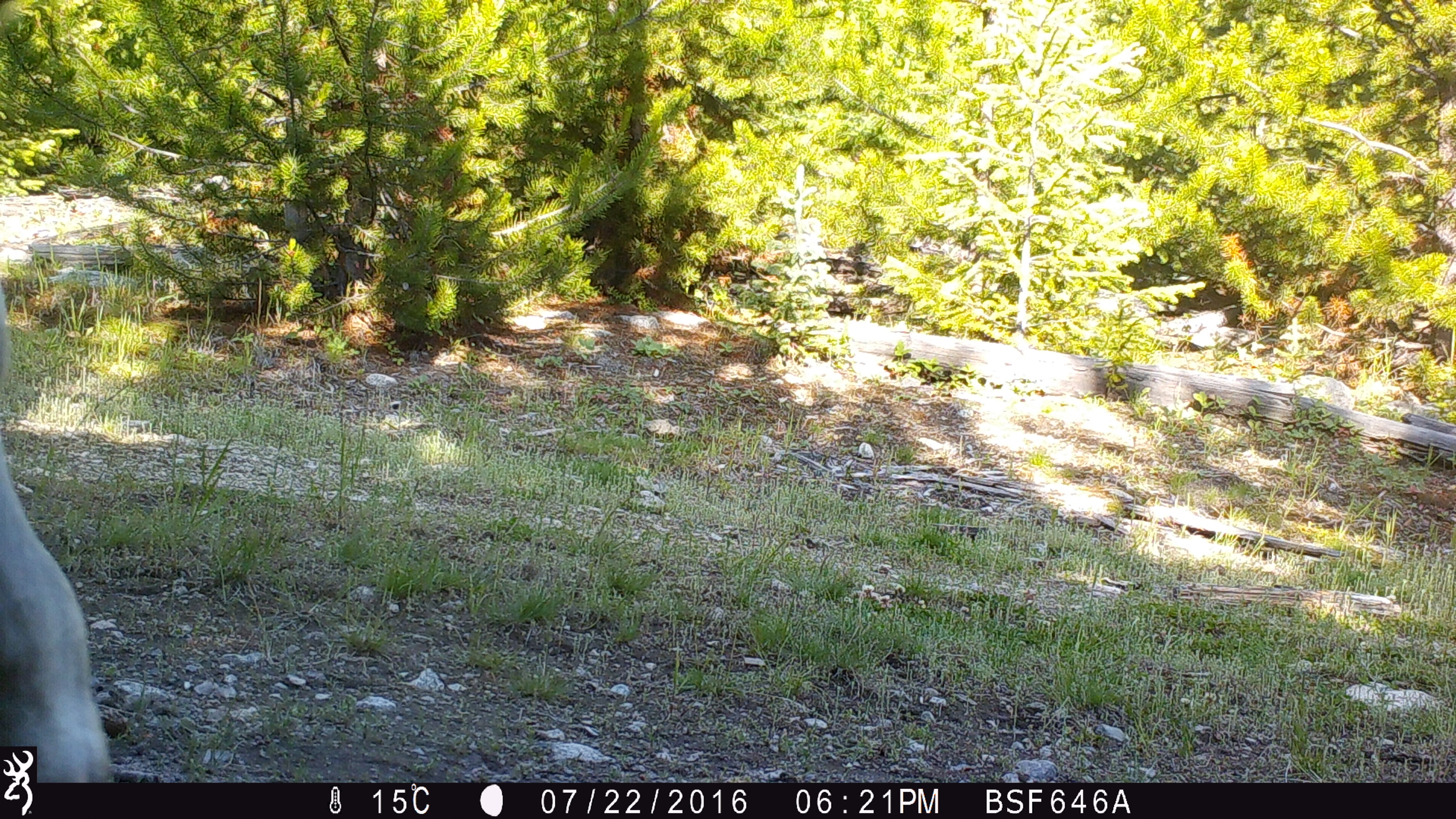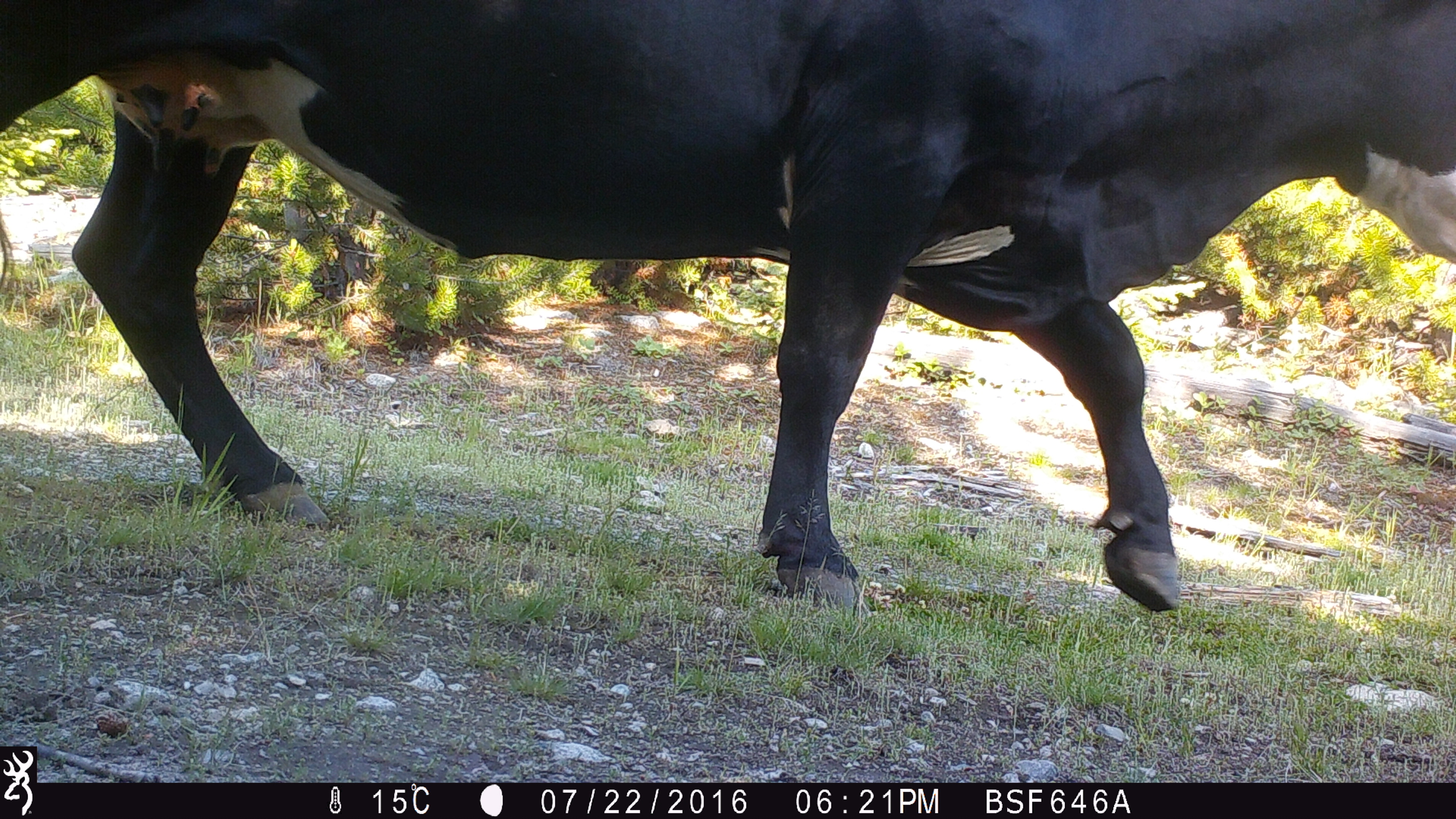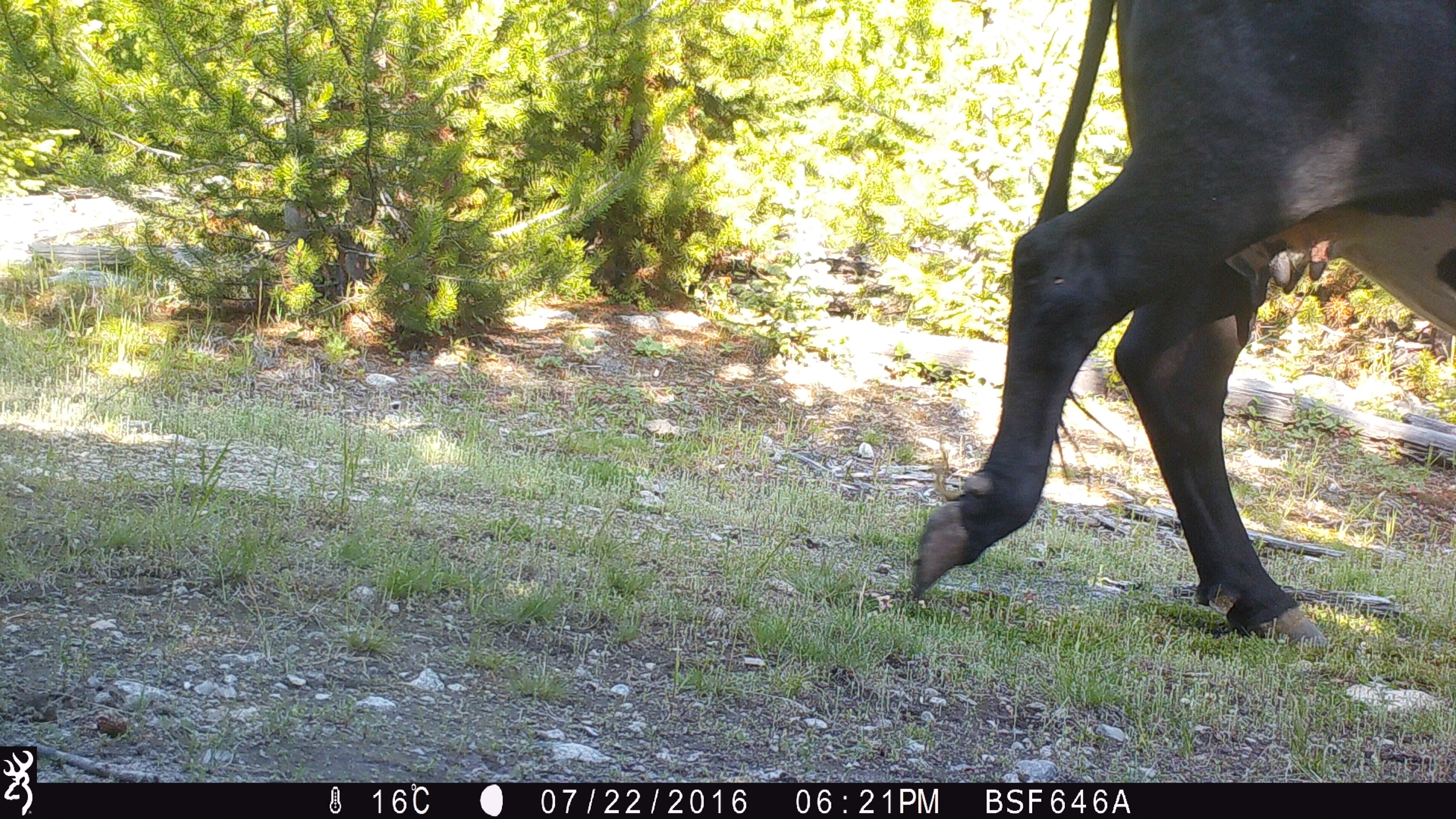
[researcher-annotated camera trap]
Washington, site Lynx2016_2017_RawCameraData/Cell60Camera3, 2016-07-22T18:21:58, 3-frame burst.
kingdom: Animalia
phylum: Chordata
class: Mammalia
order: Artiodactyla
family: Bovidae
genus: Bos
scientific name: Bos taurus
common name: domestic cattle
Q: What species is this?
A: Domestic cattle (Bos taurus).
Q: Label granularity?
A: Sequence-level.